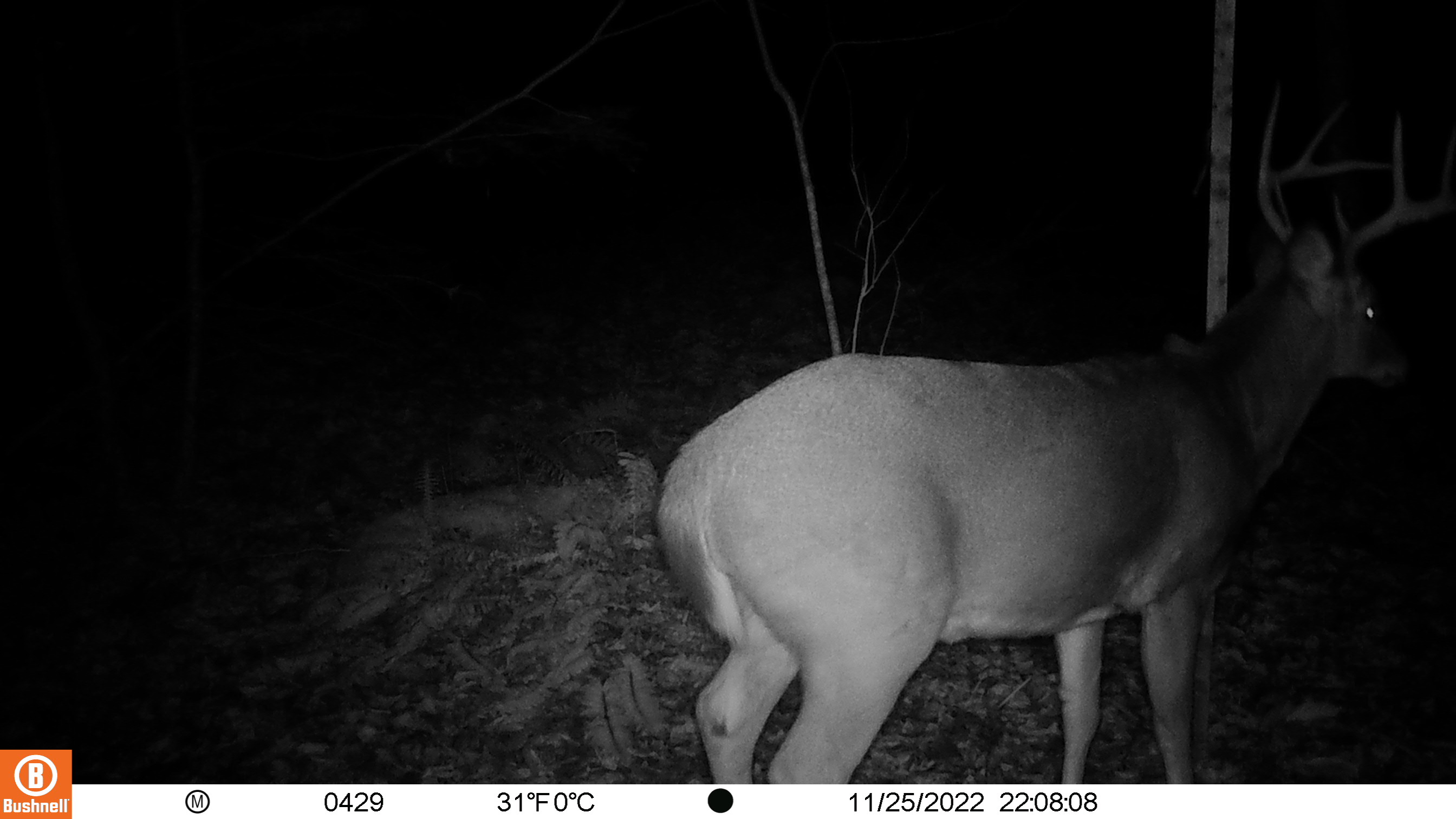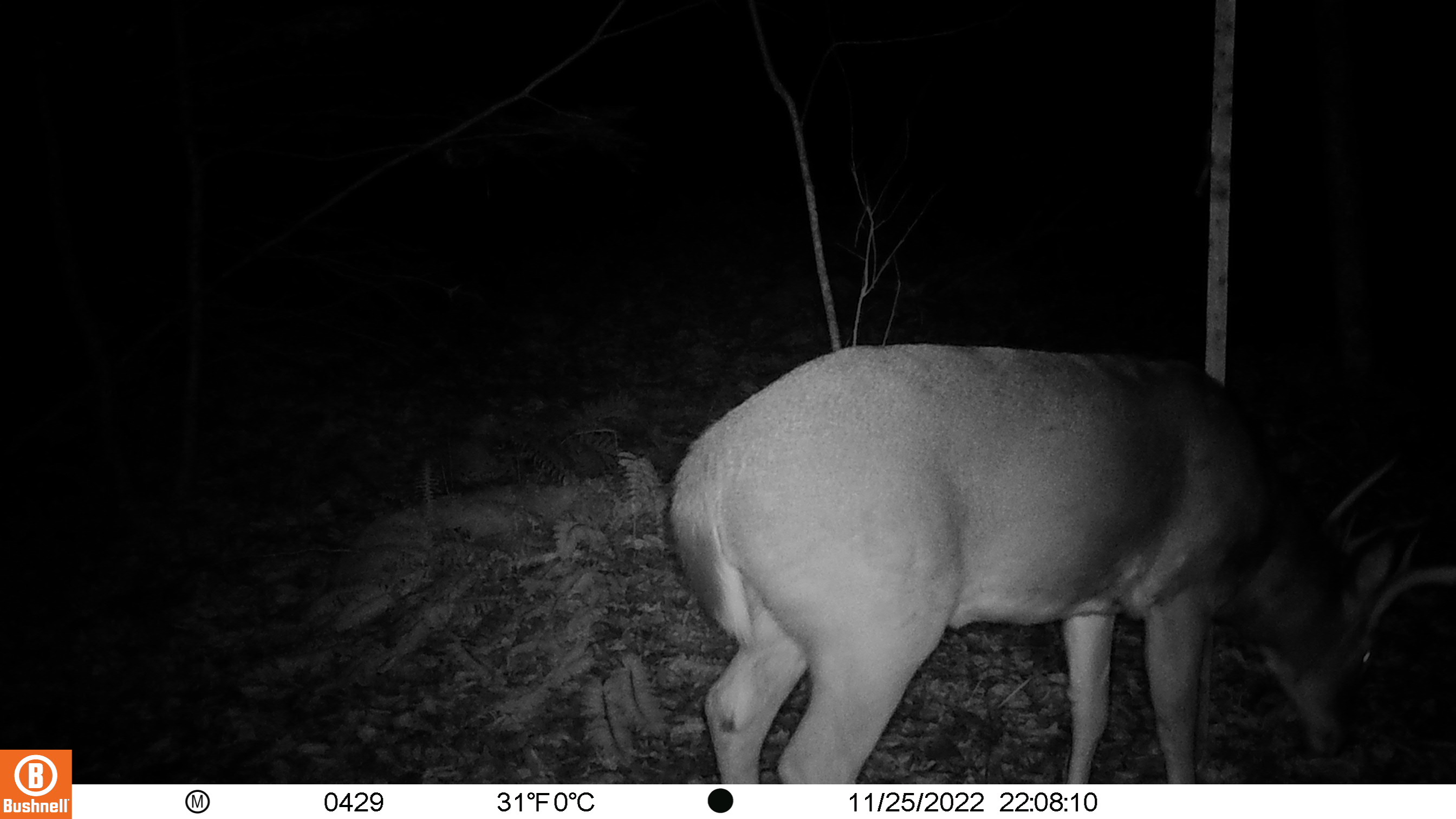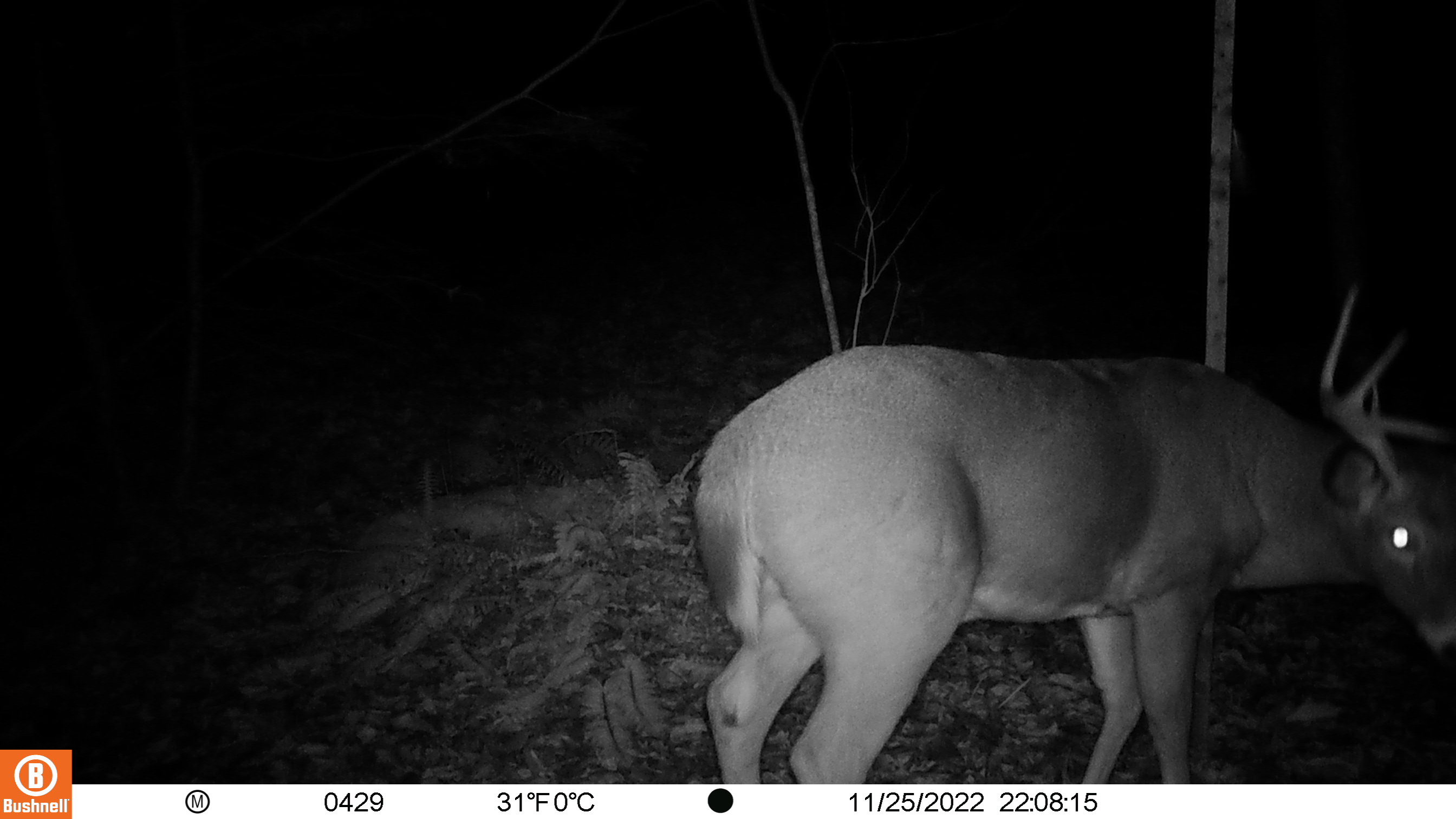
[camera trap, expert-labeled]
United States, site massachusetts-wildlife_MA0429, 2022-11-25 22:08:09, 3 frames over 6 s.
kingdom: Animalia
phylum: Chordata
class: Mammalia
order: Artiodactyla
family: Cervidae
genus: Odocoileus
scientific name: Odocoileus virginianus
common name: white-tailed deer